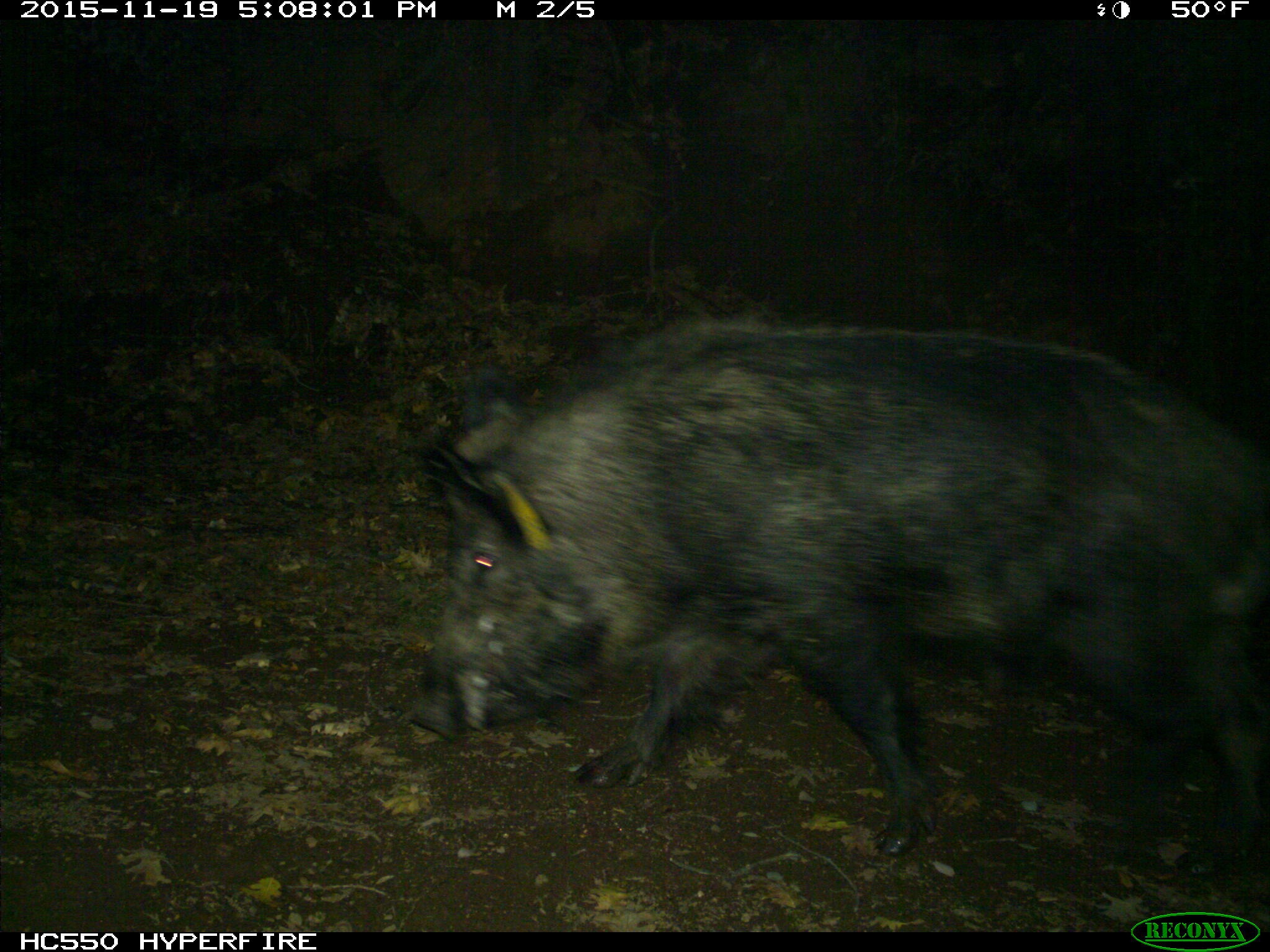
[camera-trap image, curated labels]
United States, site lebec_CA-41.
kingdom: Animalia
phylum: Chordata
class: Mammalia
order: Artiodactyla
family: Suidae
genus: Sus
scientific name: Sus scrofa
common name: wild boar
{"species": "Sus scrofa (wild boar)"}